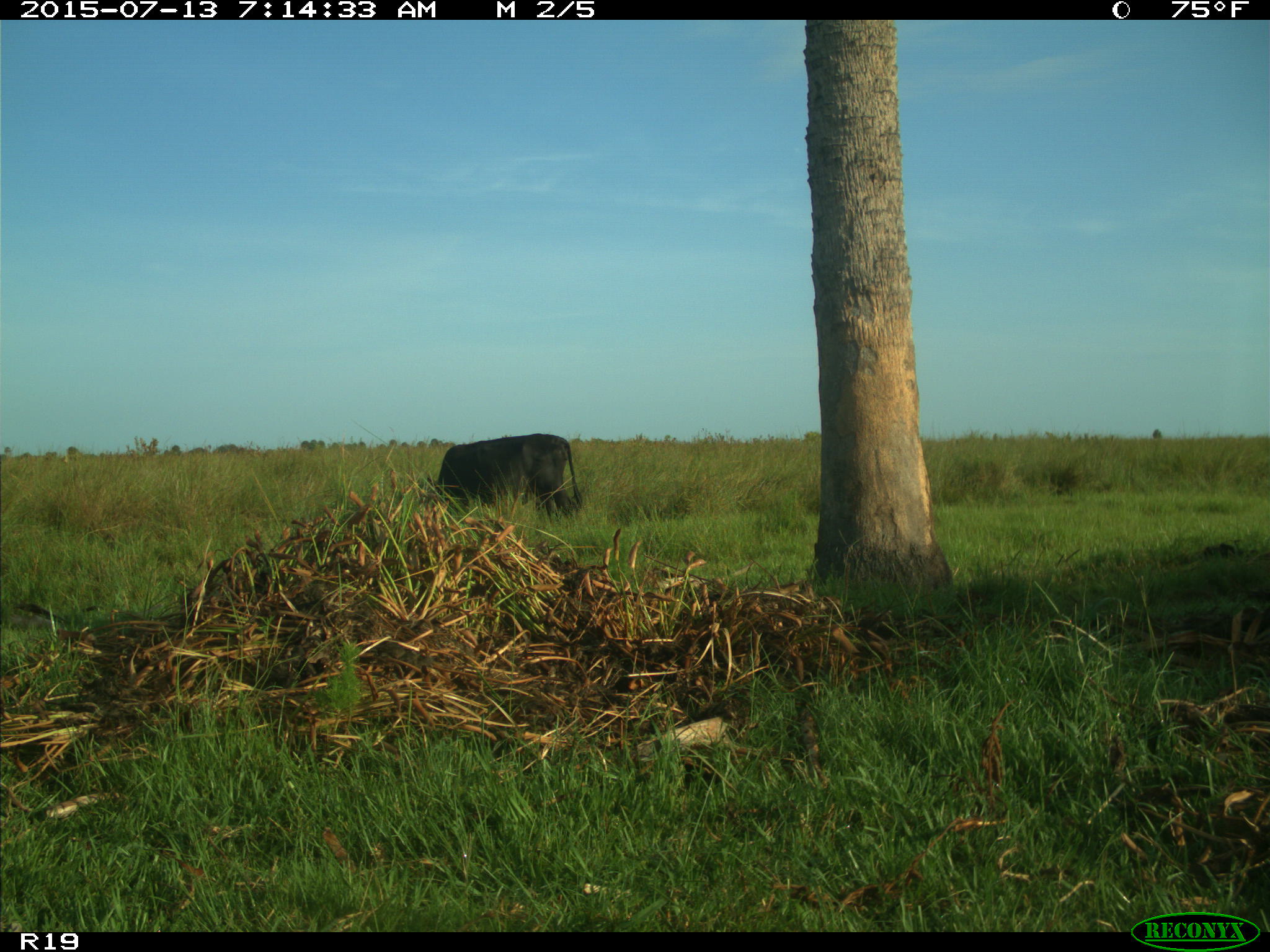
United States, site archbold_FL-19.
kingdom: Animalia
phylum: Chordata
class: Mammalia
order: Artiodactyla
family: Bovidae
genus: Bos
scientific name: Bos taurus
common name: domestic cow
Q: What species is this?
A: Bos taurus (domestic cow).